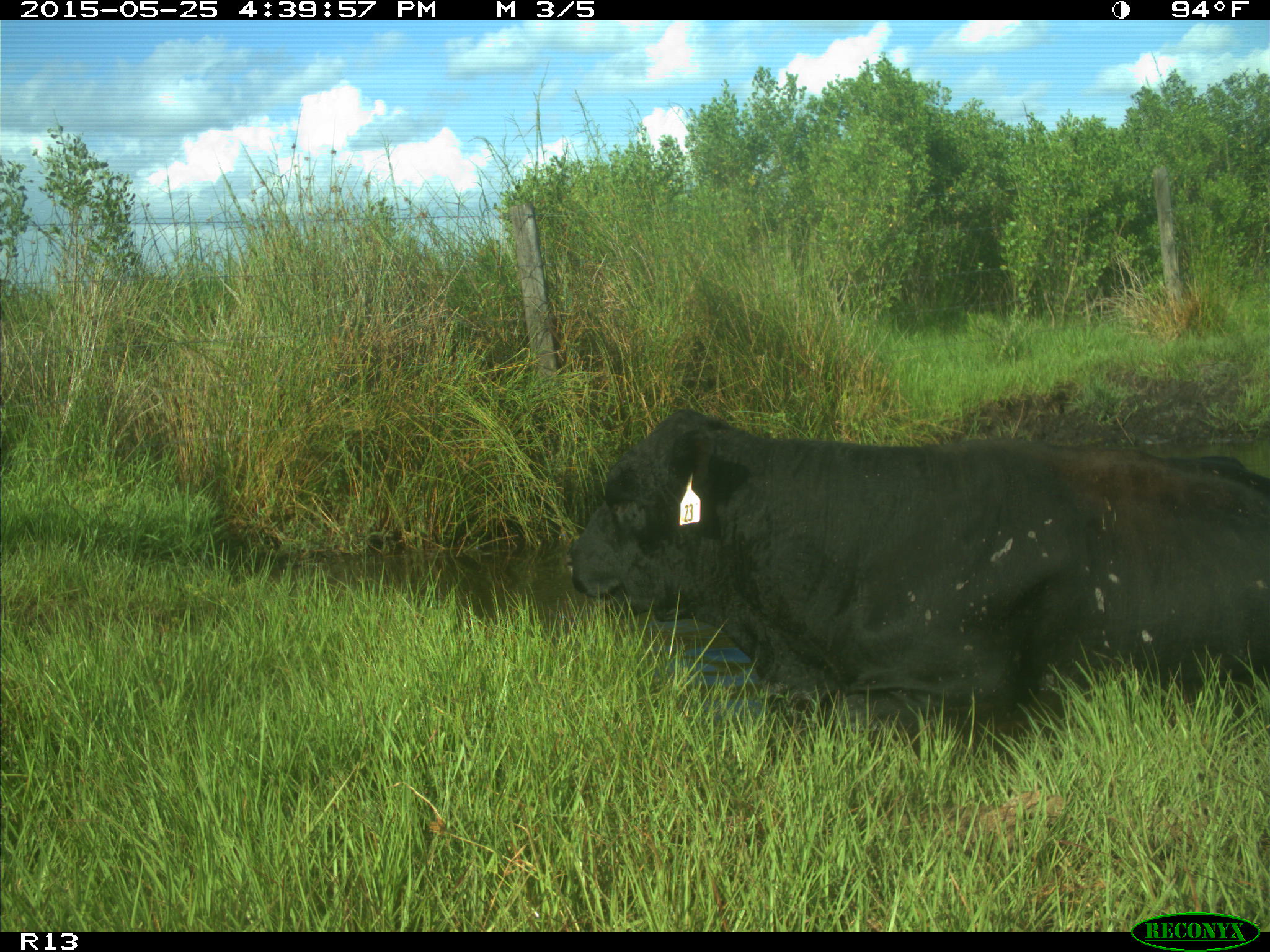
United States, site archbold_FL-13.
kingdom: Animalia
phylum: Chordata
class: Mammalia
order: Artiodactyla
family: Bovidae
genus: Bos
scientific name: Bos taurus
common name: domestic cow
Bos taurus (domestic cow).